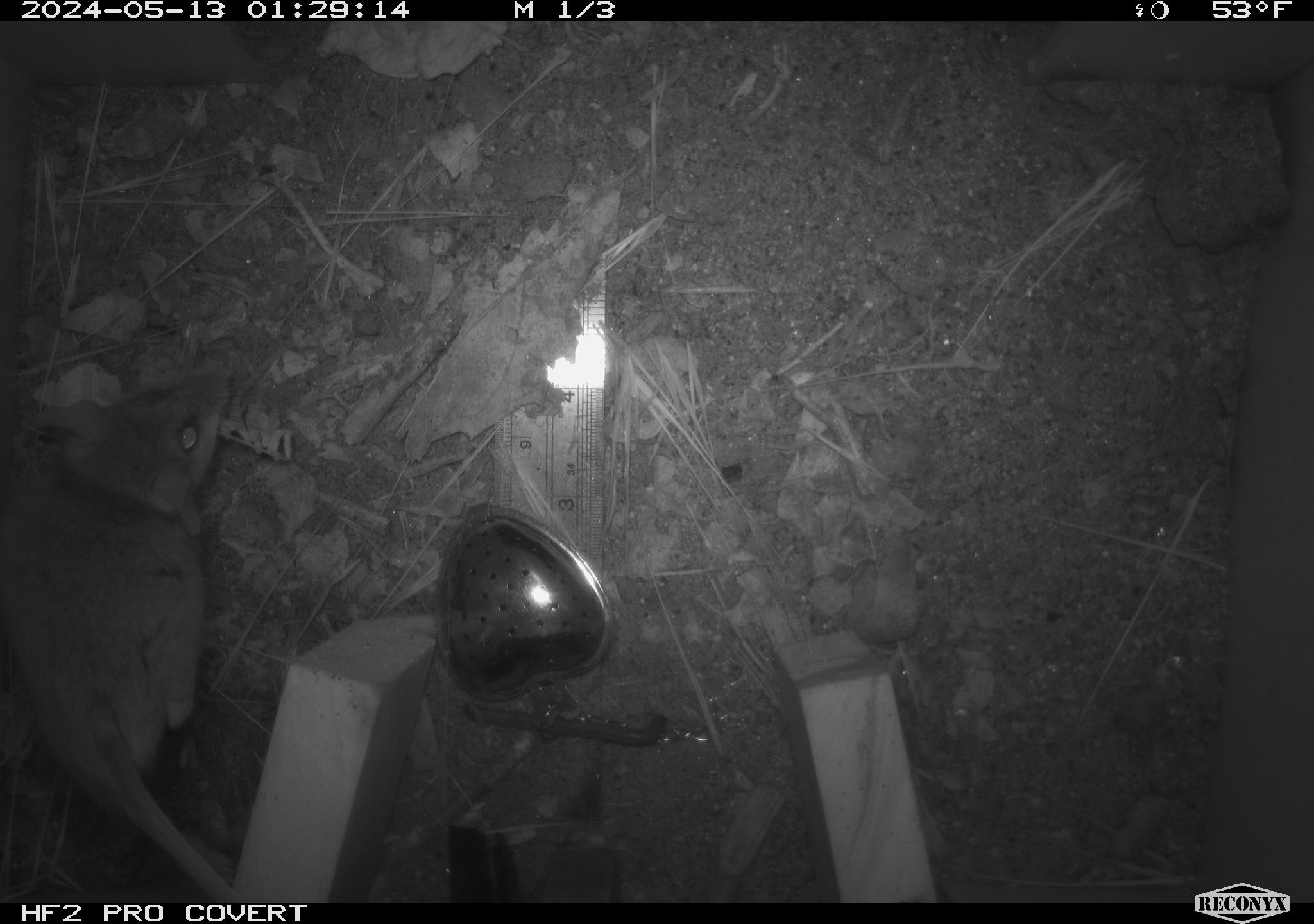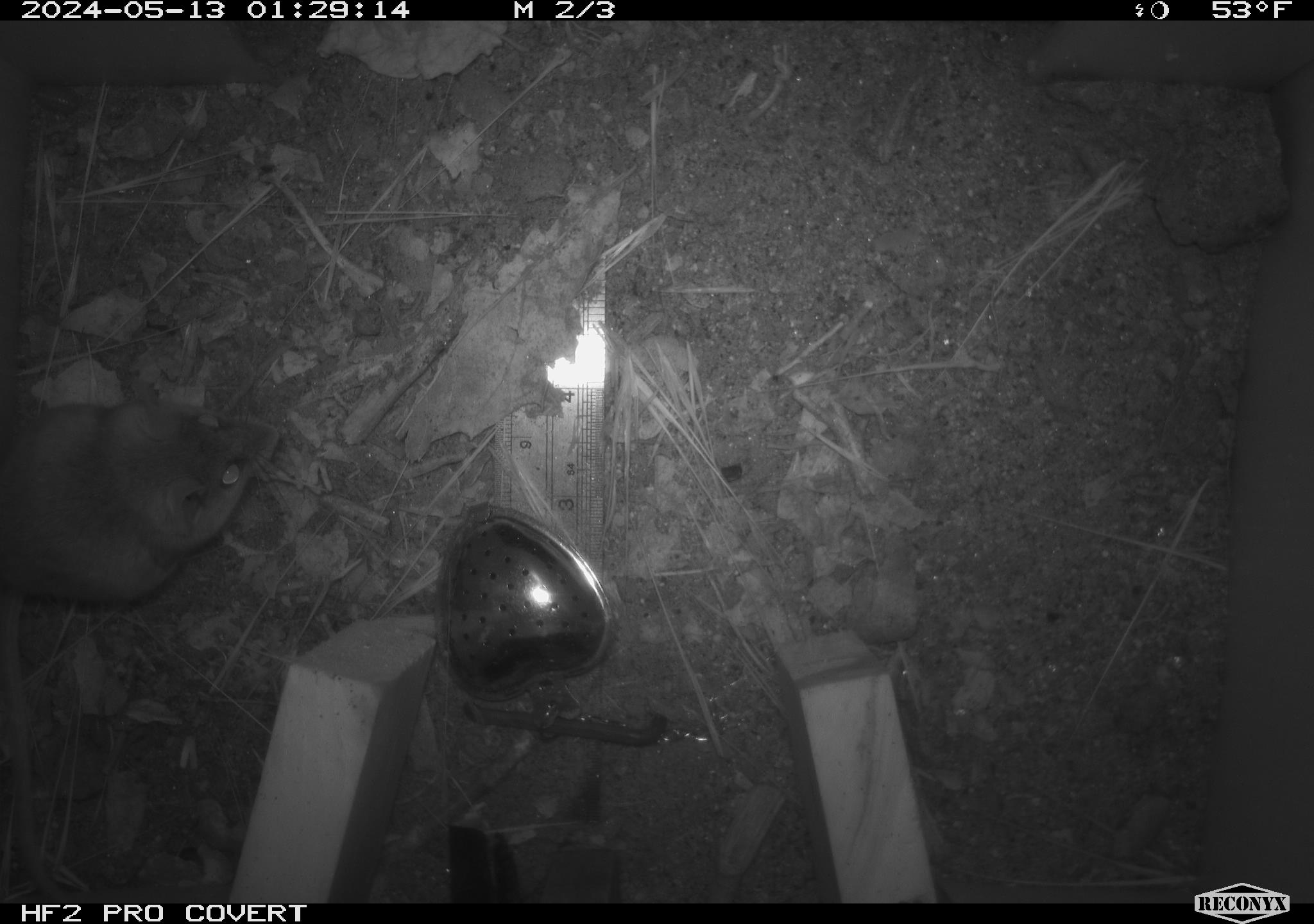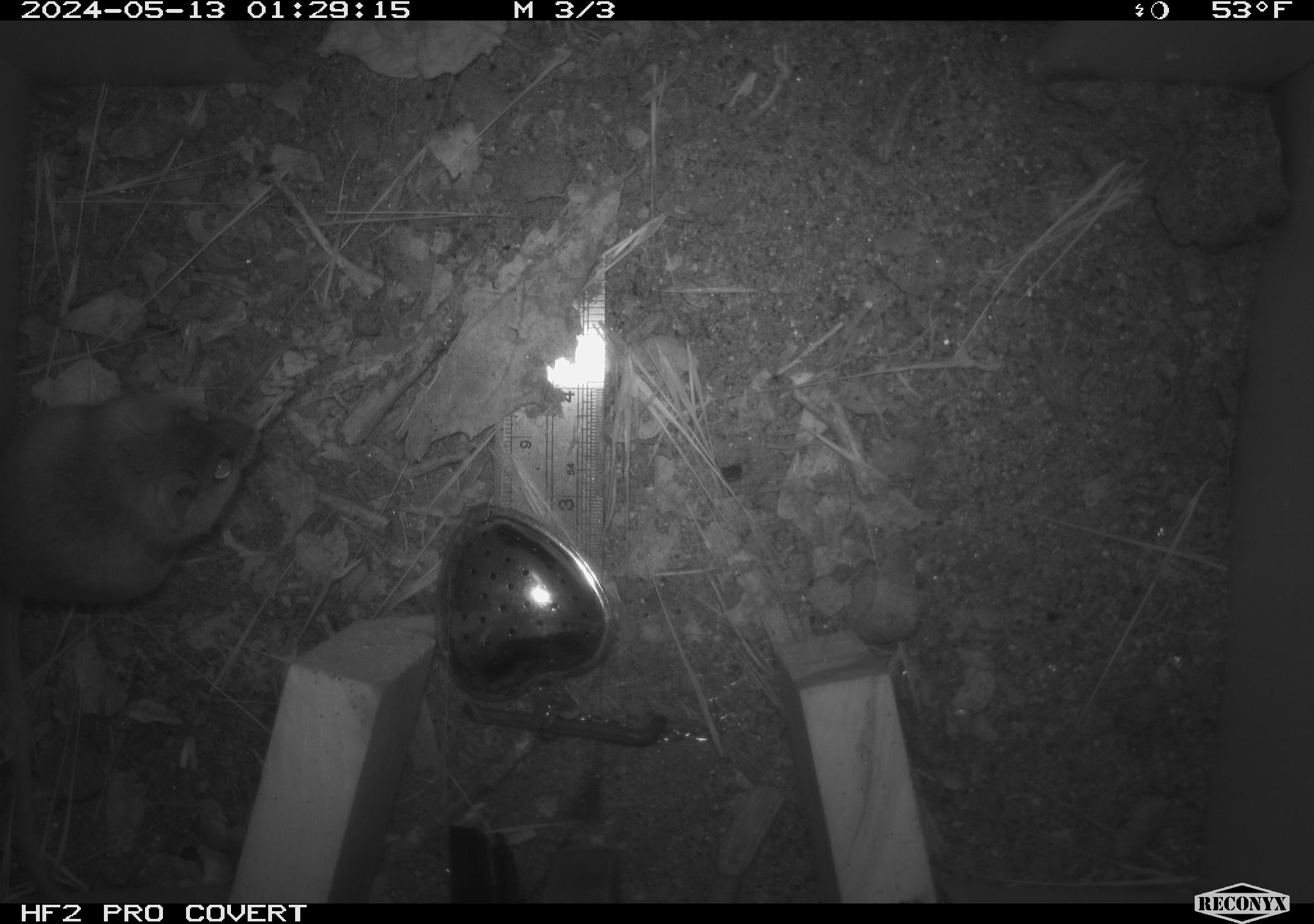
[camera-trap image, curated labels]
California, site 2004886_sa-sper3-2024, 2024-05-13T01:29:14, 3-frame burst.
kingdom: Animalia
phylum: Chordata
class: Mammalia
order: Rodentia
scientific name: Rodentia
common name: mouse species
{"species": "mouse species (Rodentia)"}